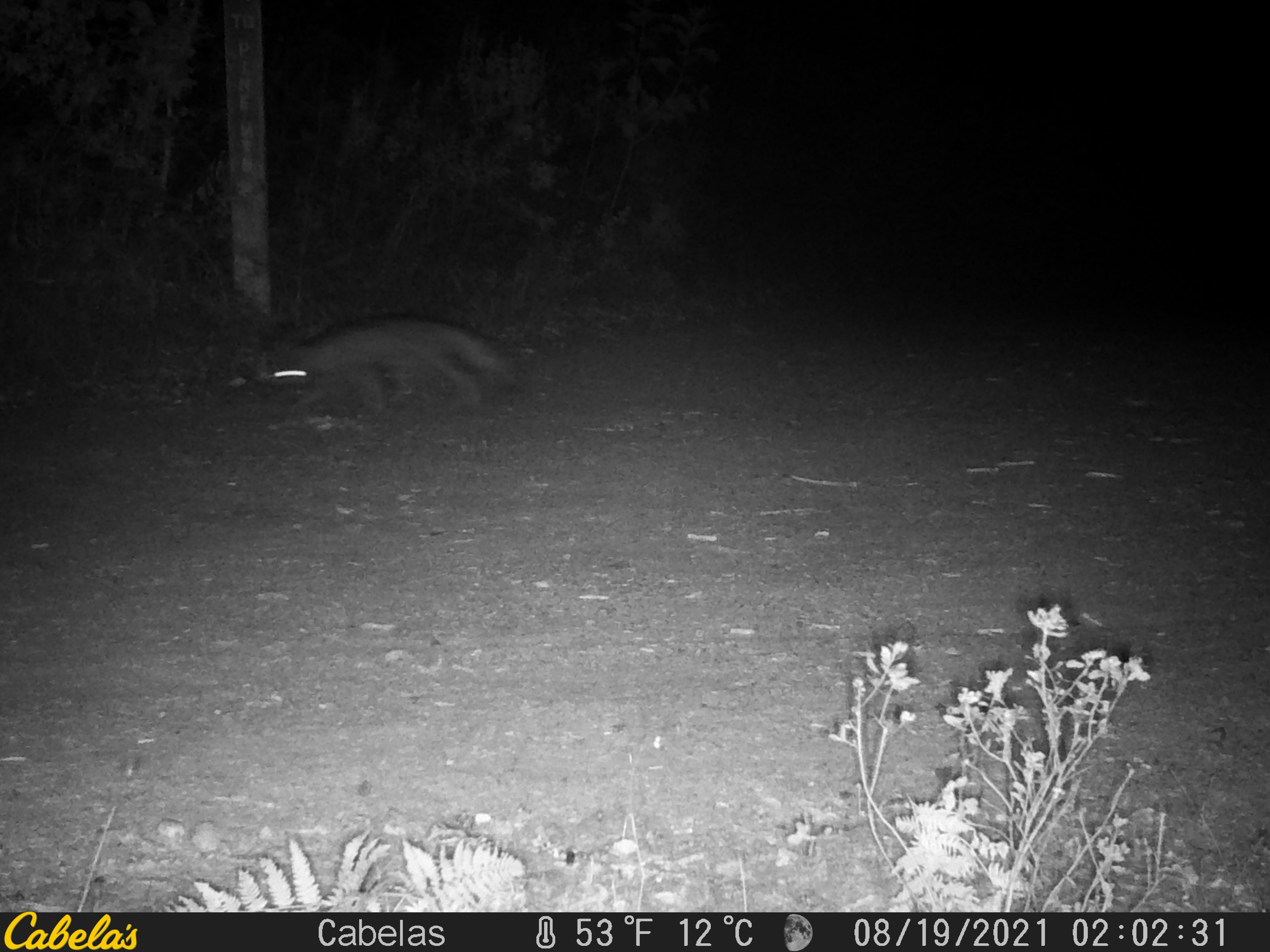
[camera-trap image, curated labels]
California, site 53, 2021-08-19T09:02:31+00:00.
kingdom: Animalia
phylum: Chordata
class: Mammalia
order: Carnivora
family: Canidae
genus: Urocyon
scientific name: Urocyon cinereoargenteus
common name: gray fox